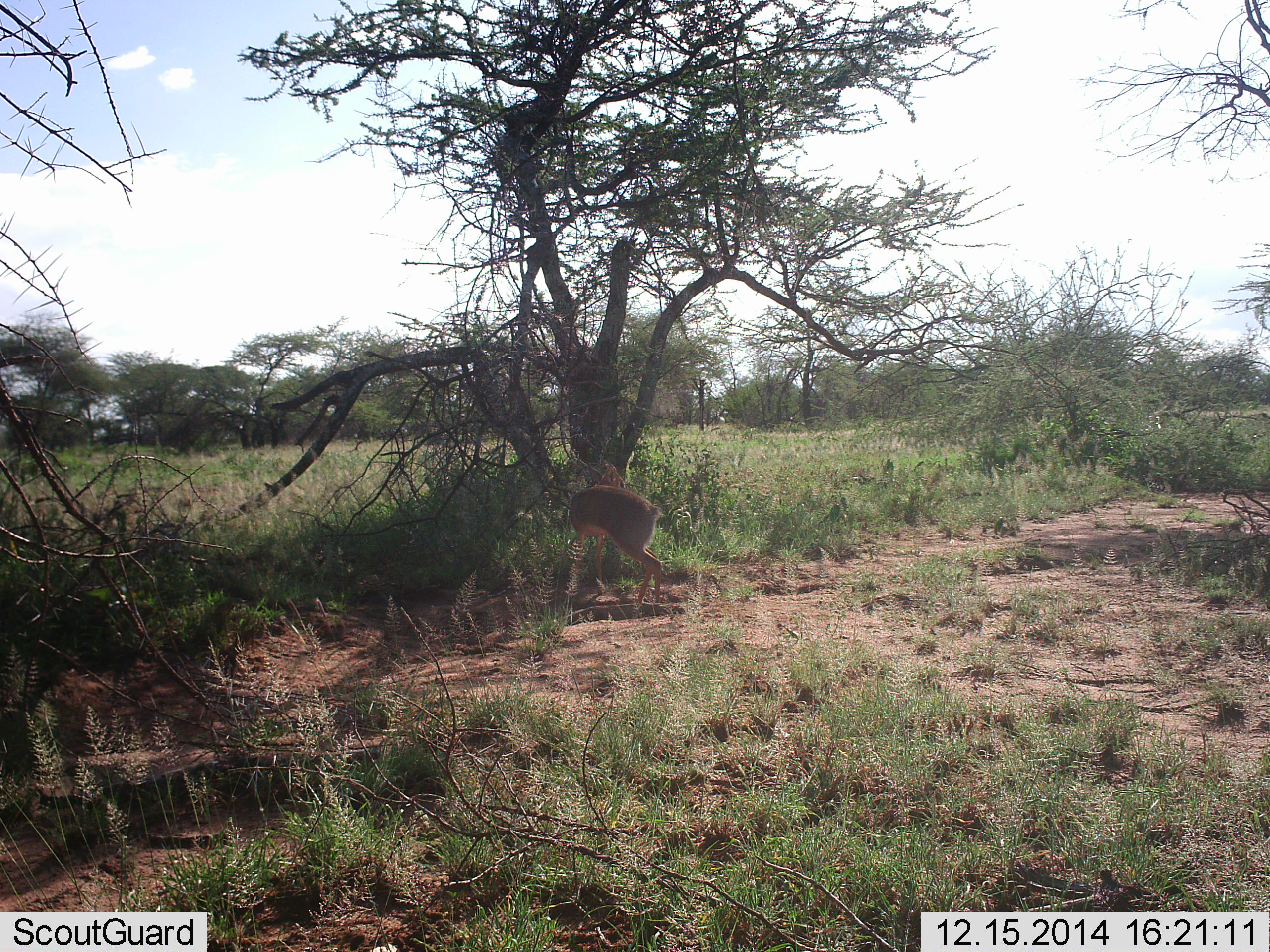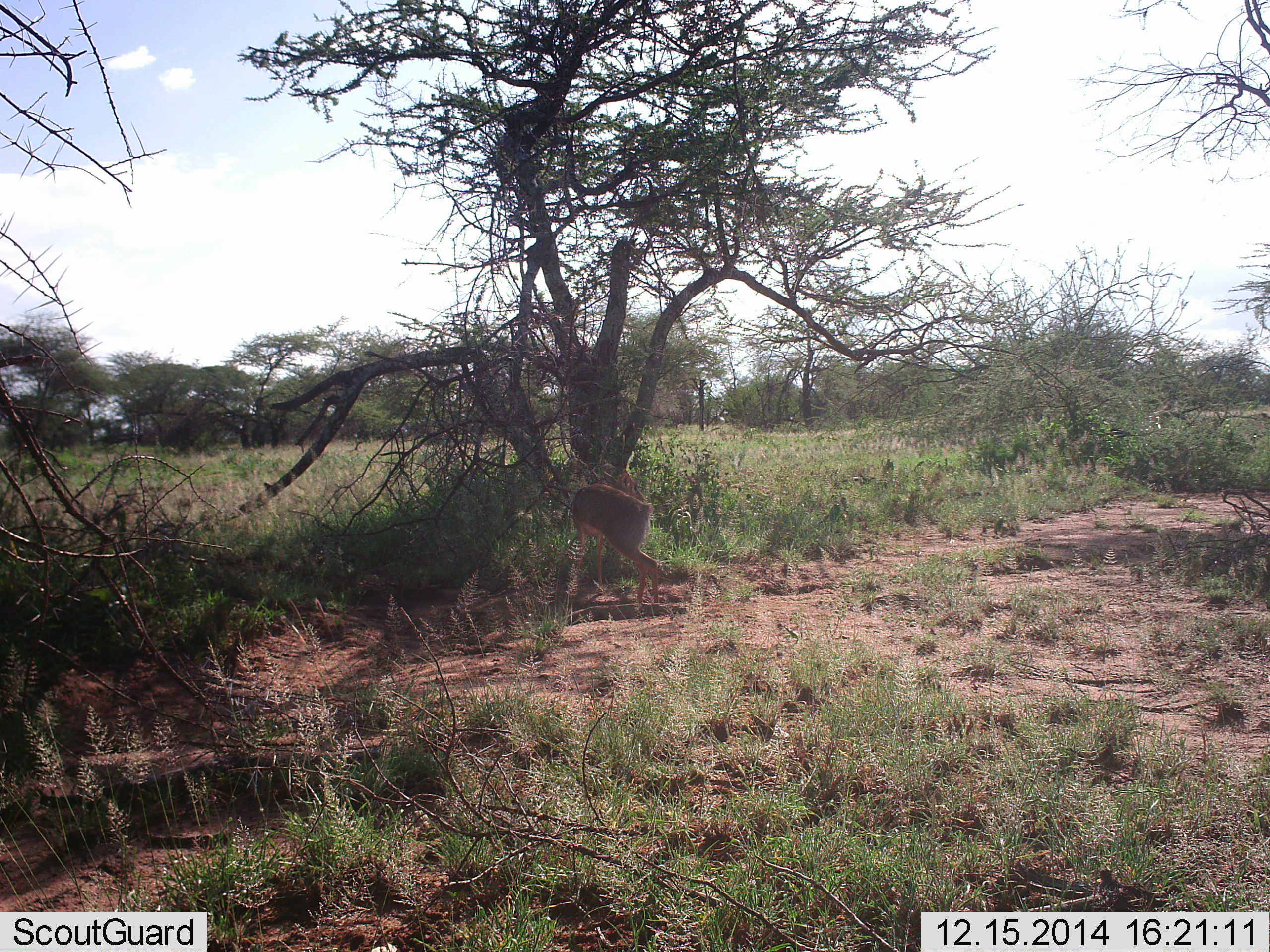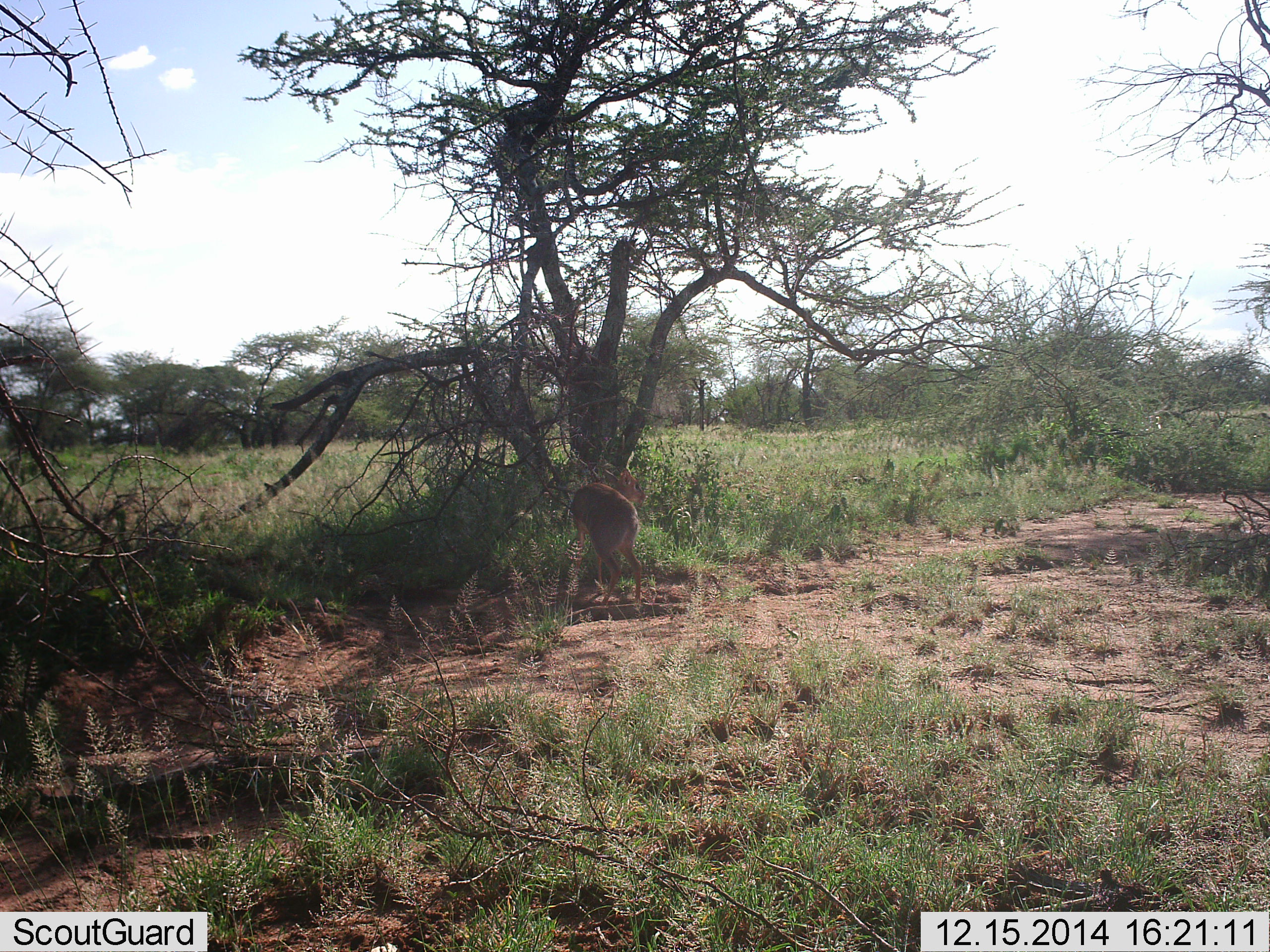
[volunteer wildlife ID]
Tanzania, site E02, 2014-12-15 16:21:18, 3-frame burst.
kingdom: Animalia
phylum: Chordata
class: Mammalia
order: Artiodactyla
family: Bovidae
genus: Madoqua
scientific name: Madoqua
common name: dikdik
Dikdik (Madoqua), count 1. Behavior (volunteer vote fractions): standing 80%, resting 0%, moving 20%, interacting 0%. Young present (vote fraction): 0%. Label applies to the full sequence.